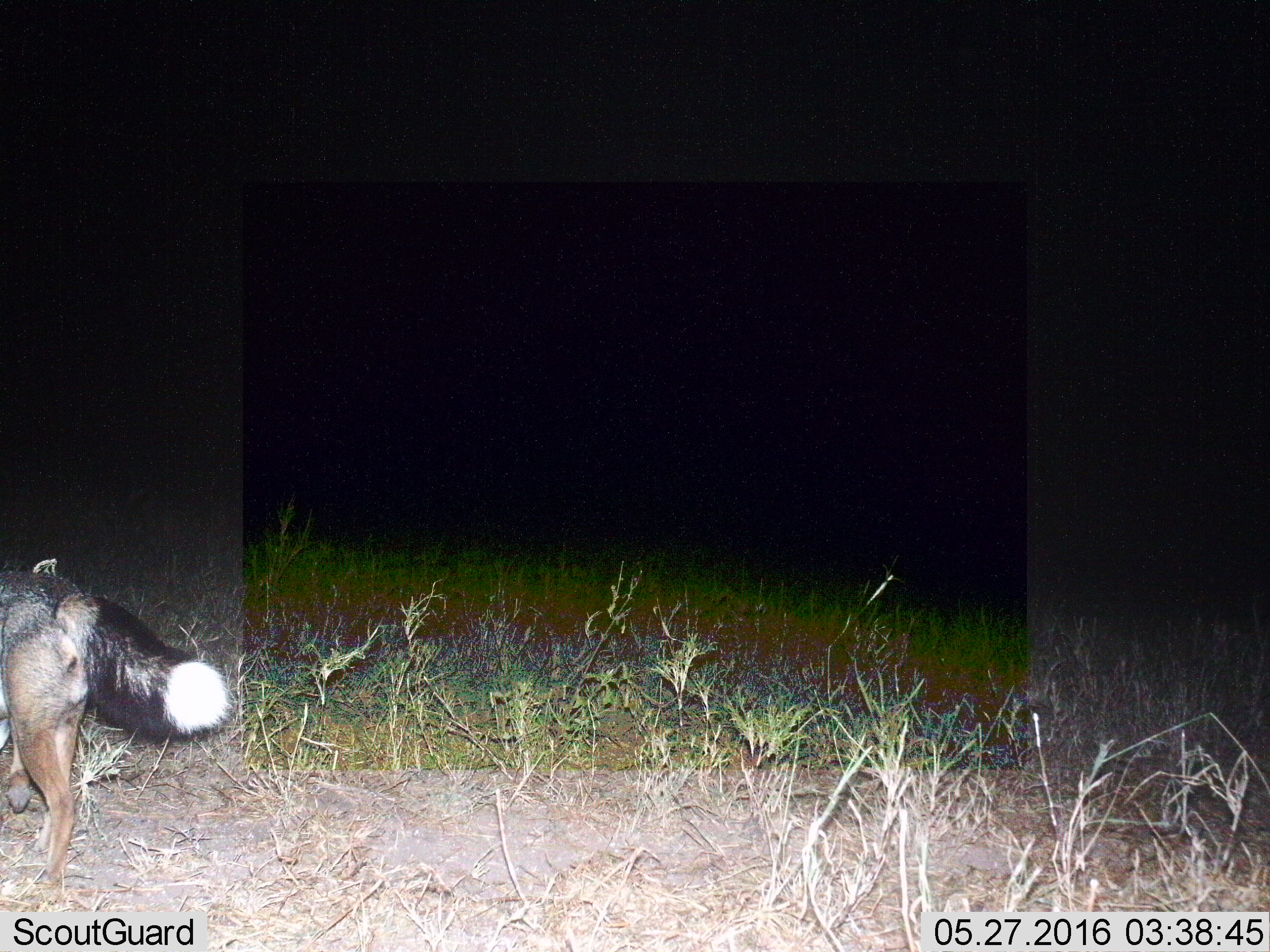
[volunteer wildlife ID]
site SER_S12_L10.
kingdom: Animalia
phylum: Chordata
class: Mammalia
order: Carnivora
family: Canidae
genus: Lupulella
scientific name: Lupulella mesomelas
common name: black-backed jackal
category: jackalblackbacked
Jackalblackbacked (black-backed jackal) (Lupulella mesomelas), count 1. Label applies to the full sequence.